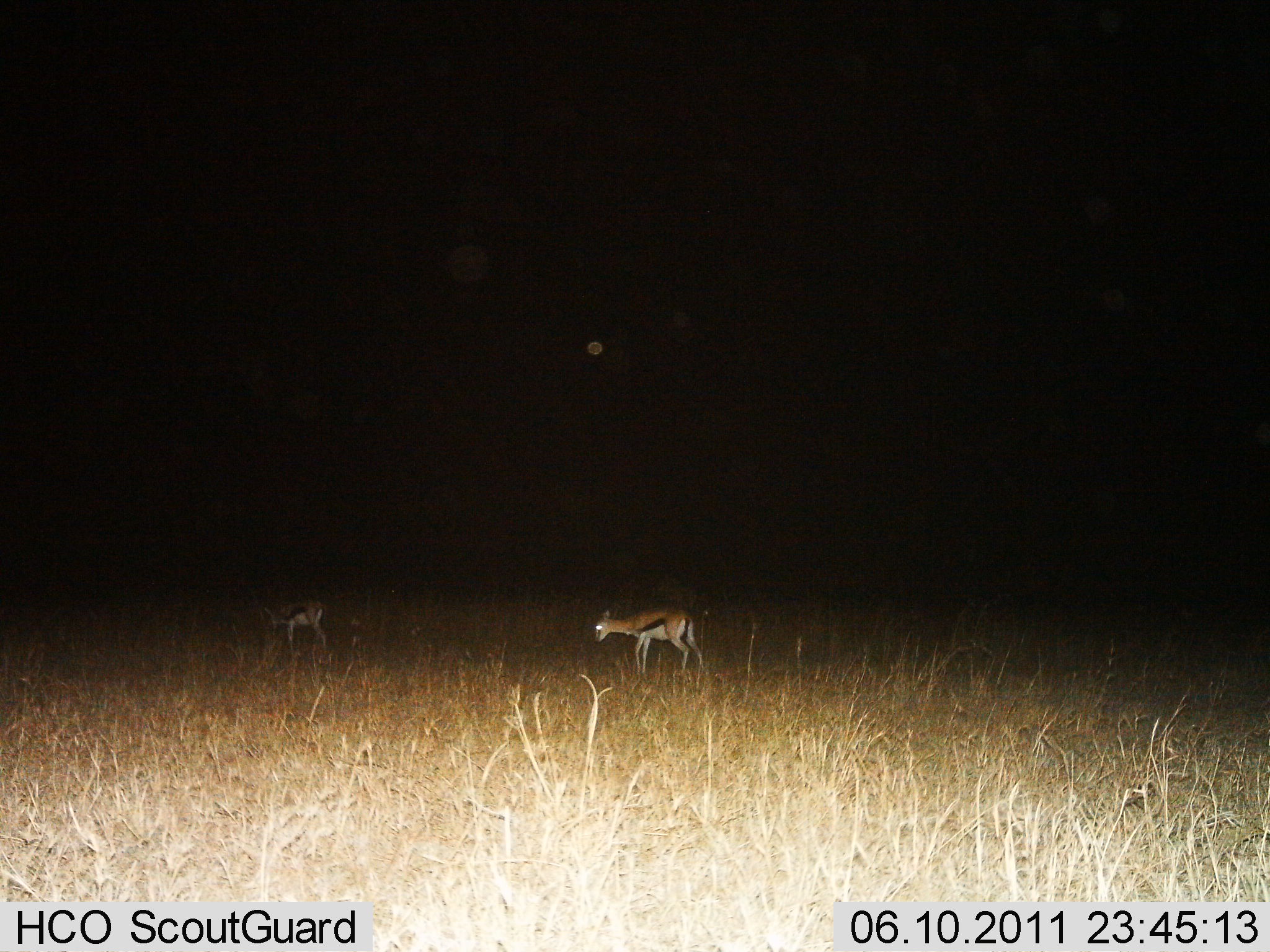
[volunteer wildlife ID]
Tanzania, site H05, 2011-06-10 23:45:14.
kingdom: Animalia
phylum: Chordata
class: Mammalia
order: Artiodactyla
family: Bovidae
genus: Eudorcas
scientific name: Eudorcas thomsonii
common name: thomson's gazelle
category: gazellethomsons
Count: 2.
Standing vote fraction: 64%.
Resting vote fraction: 0%.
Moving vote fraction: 36%.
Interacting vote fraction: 0%.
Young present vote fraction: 7%.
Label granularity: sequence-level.